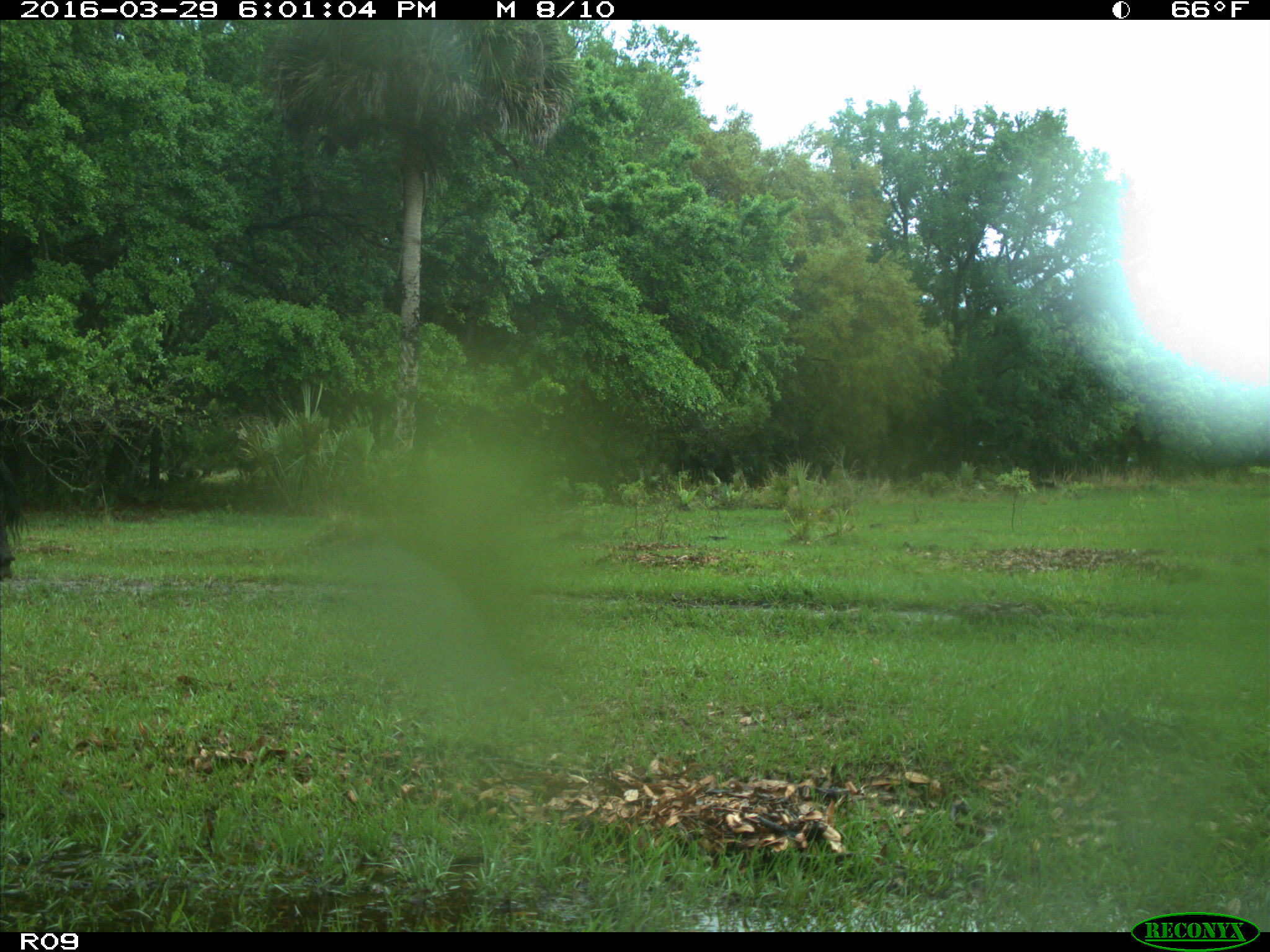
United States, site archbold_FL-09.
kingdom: Animalia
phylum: Chordata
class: Mammalia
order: Artiodactyla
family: Bovidae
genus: Bos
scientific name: Bos taurus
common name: domestic cow